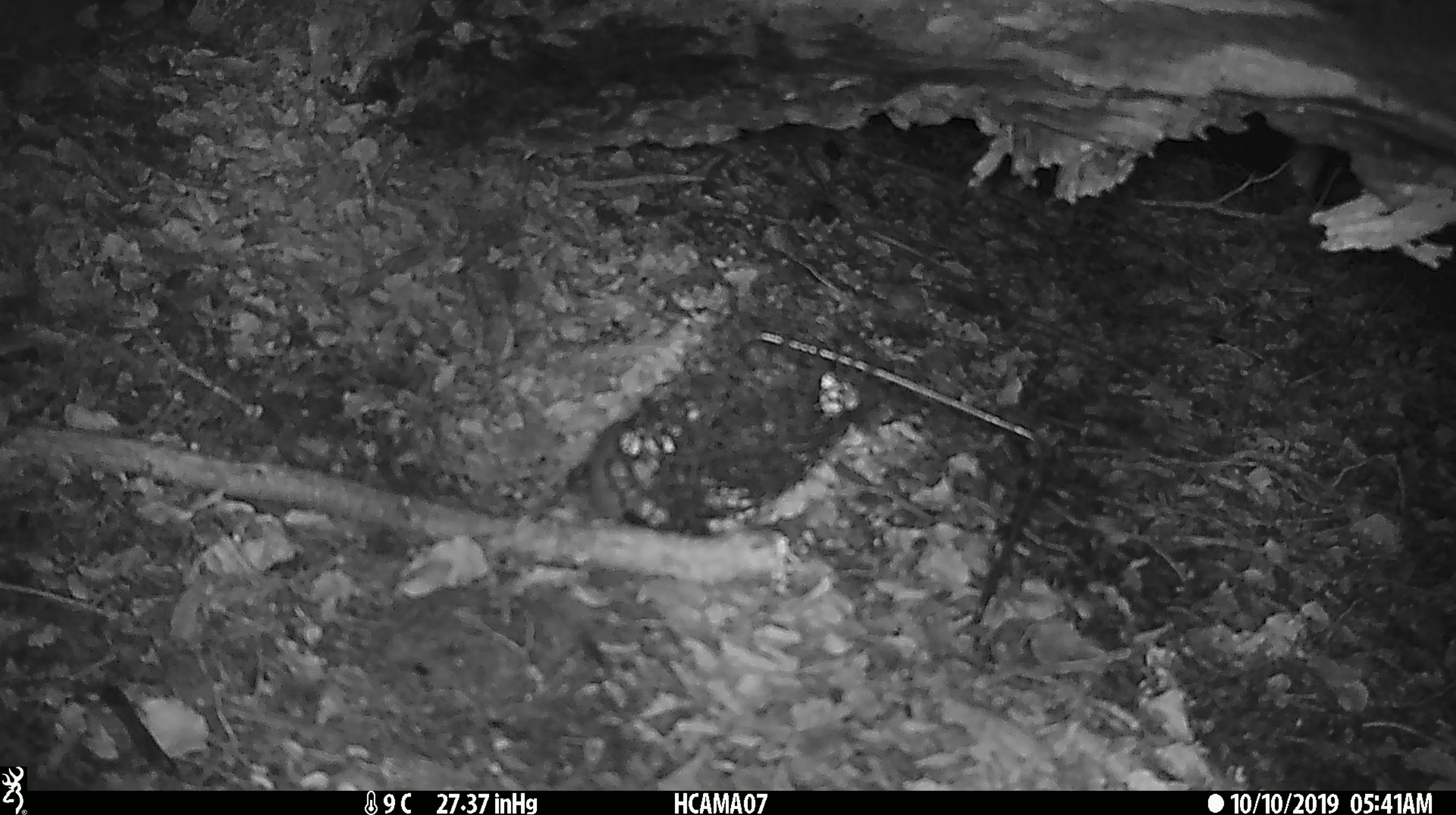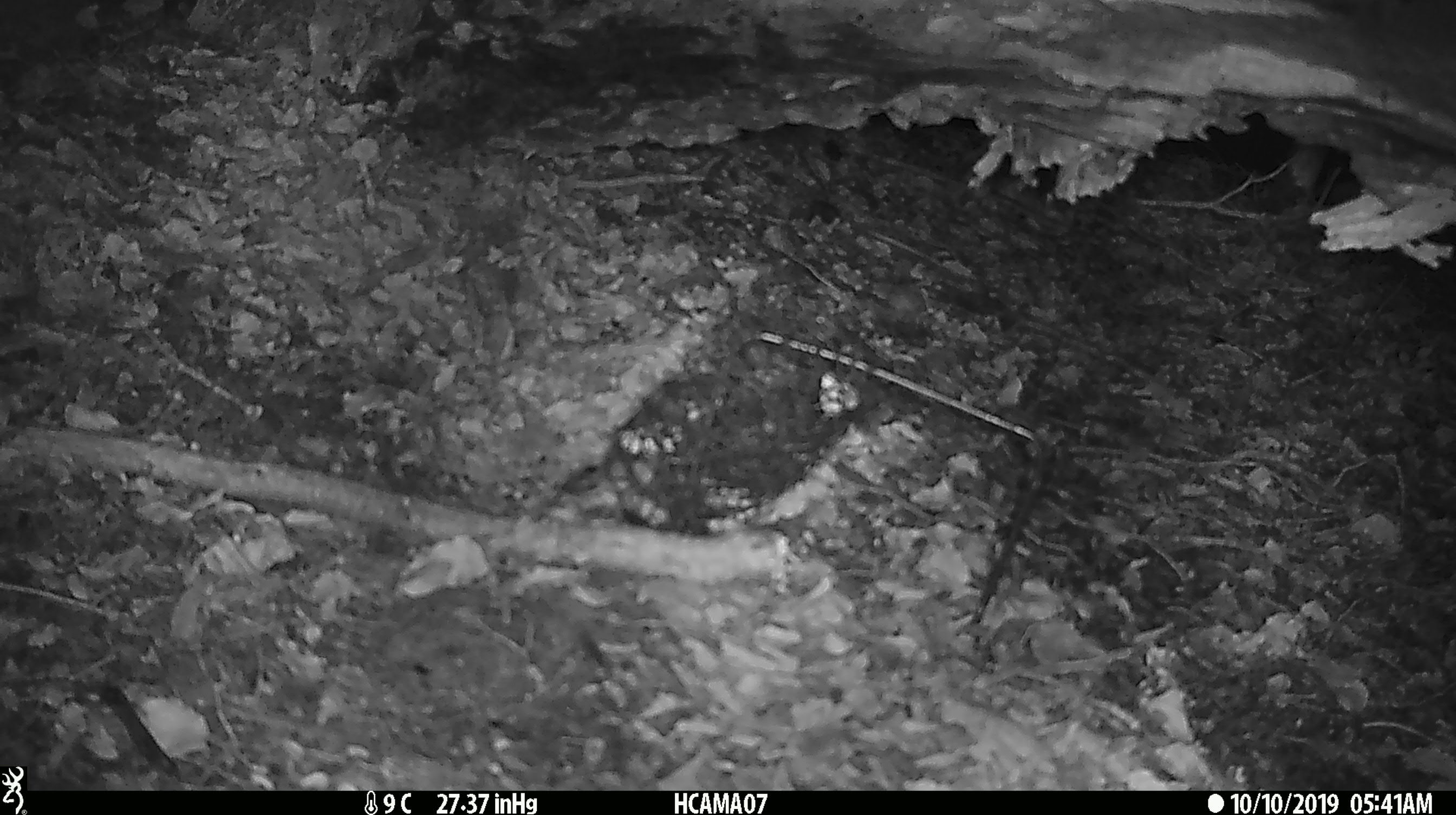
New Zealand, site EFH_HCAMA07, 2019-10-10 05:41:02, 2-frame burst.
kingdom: Animalia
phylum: Chordata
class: Mammalia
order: Rodentia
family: Muridae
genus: Mus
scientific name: Mus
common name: mouse